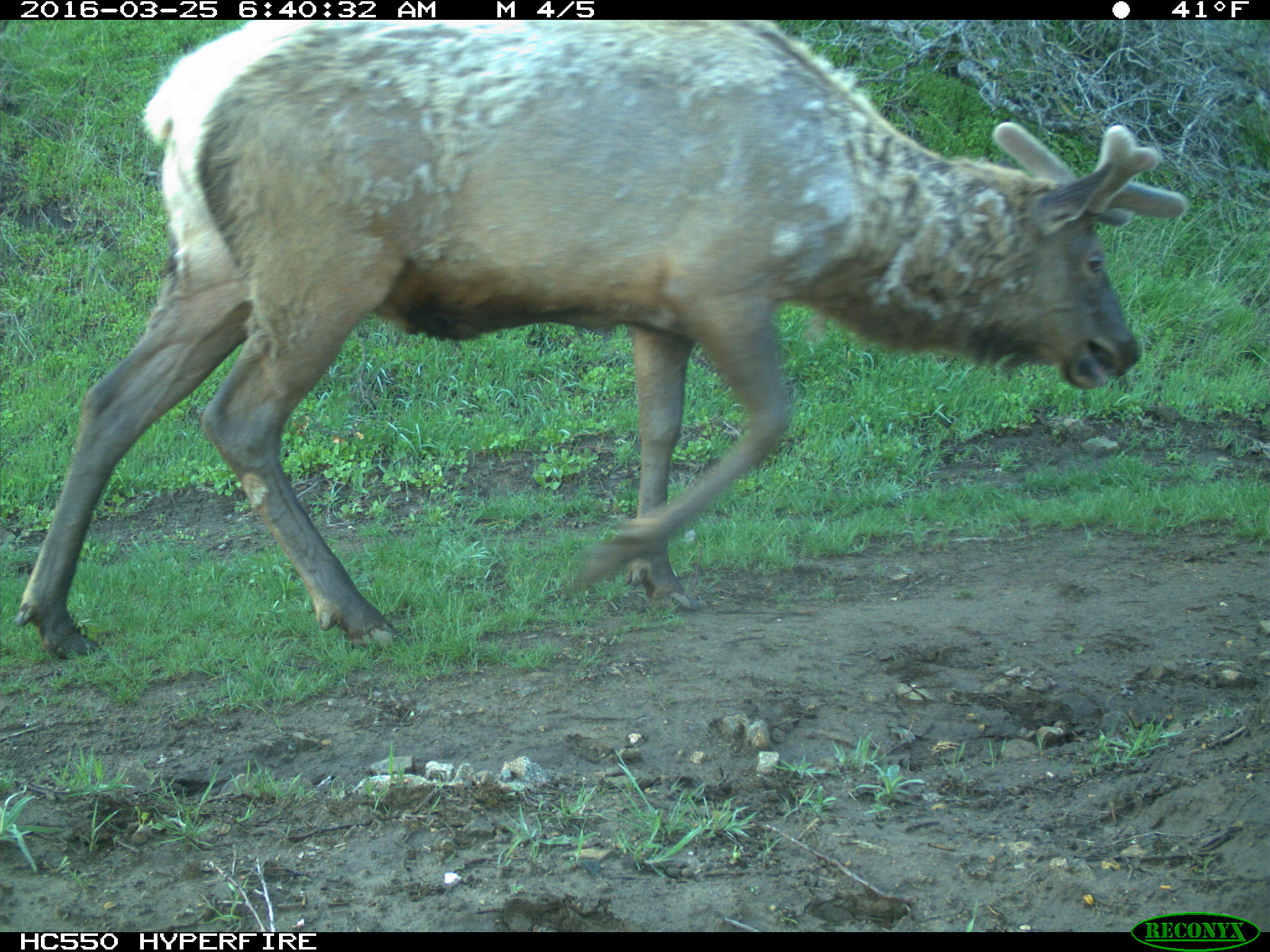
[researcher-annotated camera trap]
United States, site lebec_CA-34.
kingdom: Animalia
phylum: Chordata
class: Mammalia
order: Artiodactyla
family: Cervidae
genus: Cervus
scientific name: Cervus canadensis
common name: elk